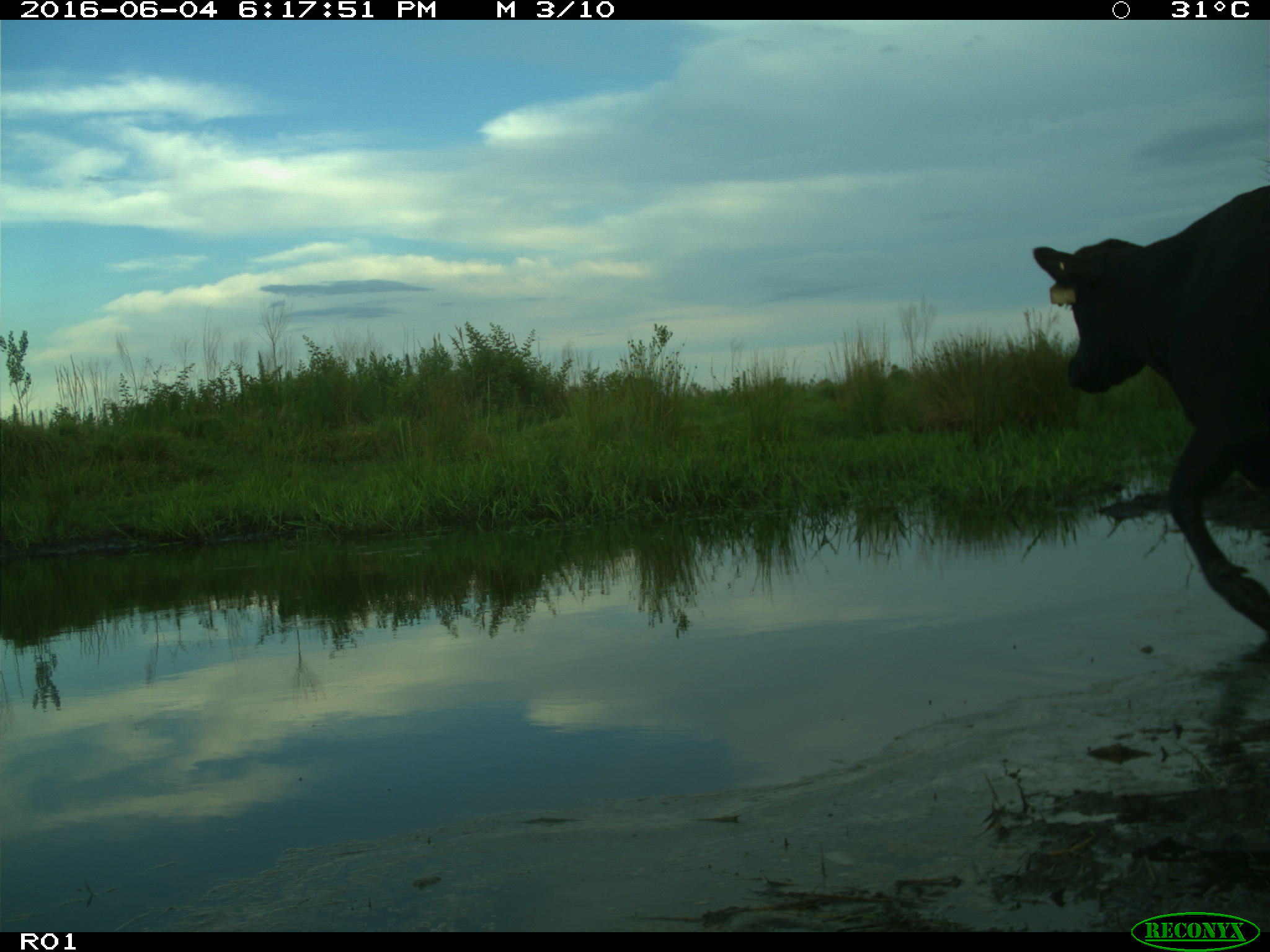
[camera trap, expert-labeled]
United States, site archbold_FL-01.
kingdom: Animalia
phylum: Chordata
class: Mammalia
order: Artiodactyla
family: Bovidae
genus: Bos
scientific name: Bos taurus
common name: domestic cow